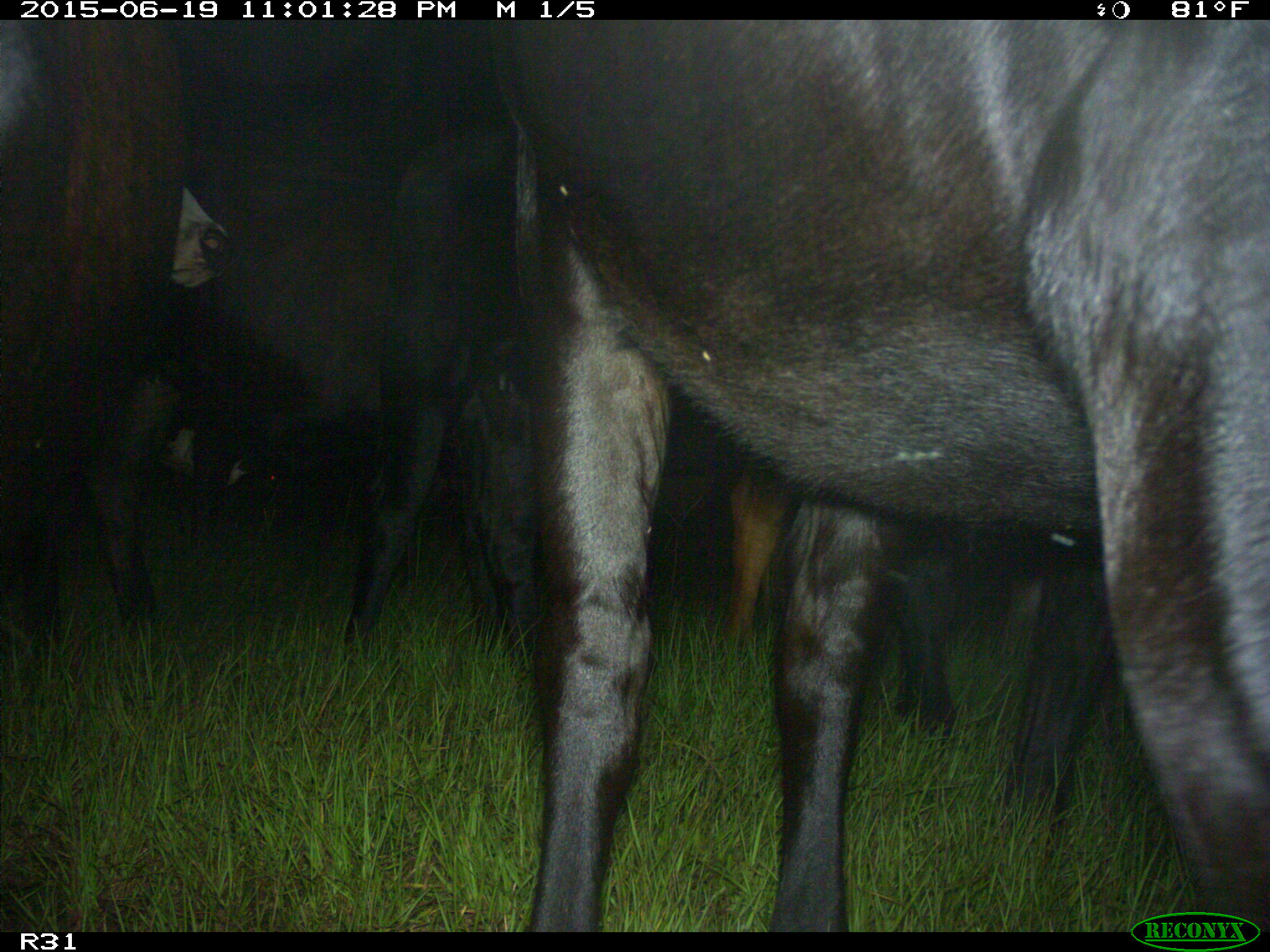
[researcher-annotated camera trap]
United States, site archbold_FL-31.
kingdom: Animalia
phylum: Chordata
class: Mammalia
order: Artiodactyla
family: Bovidae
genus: Bos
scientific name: Bos taurus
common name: domestic cow